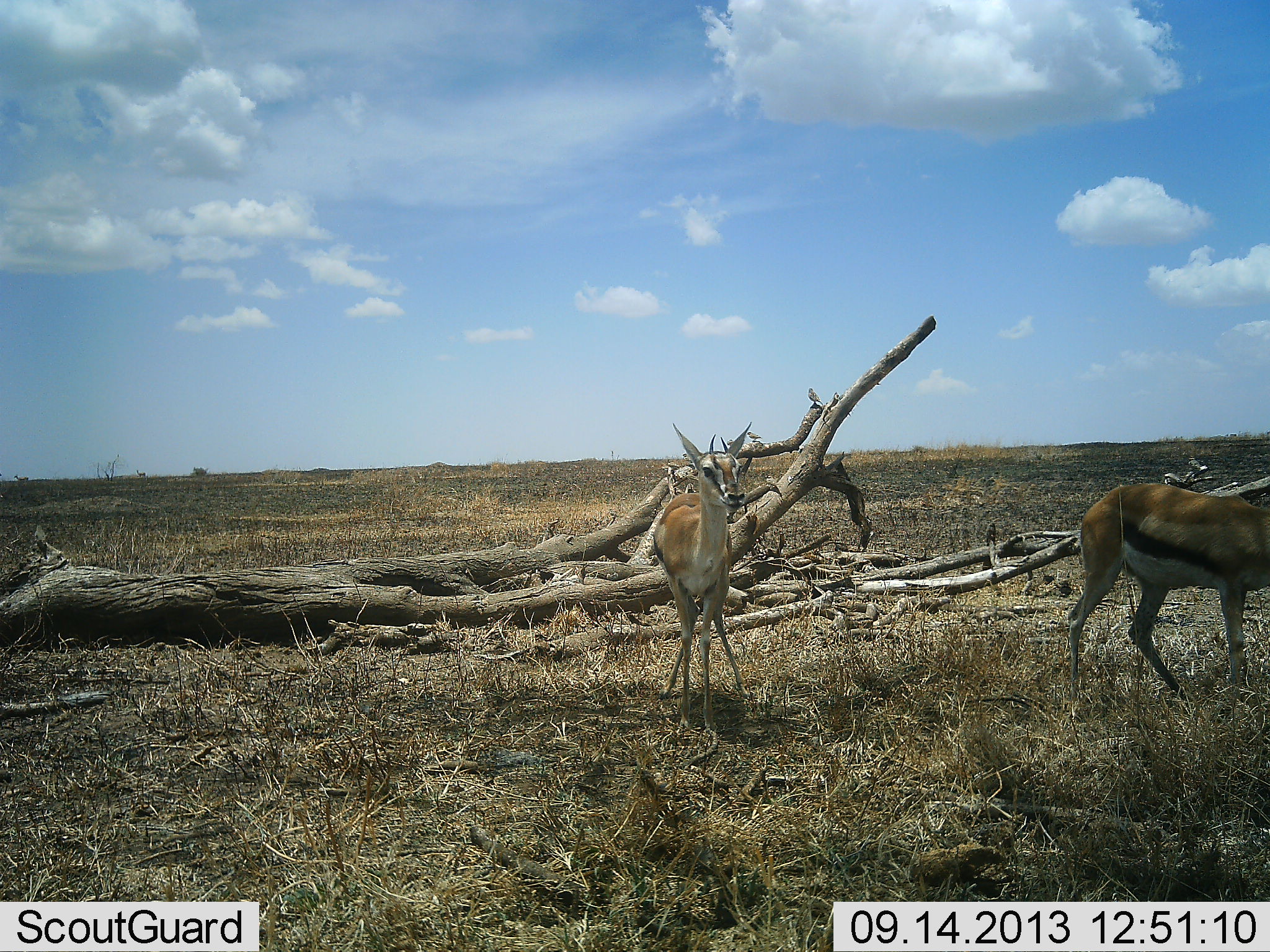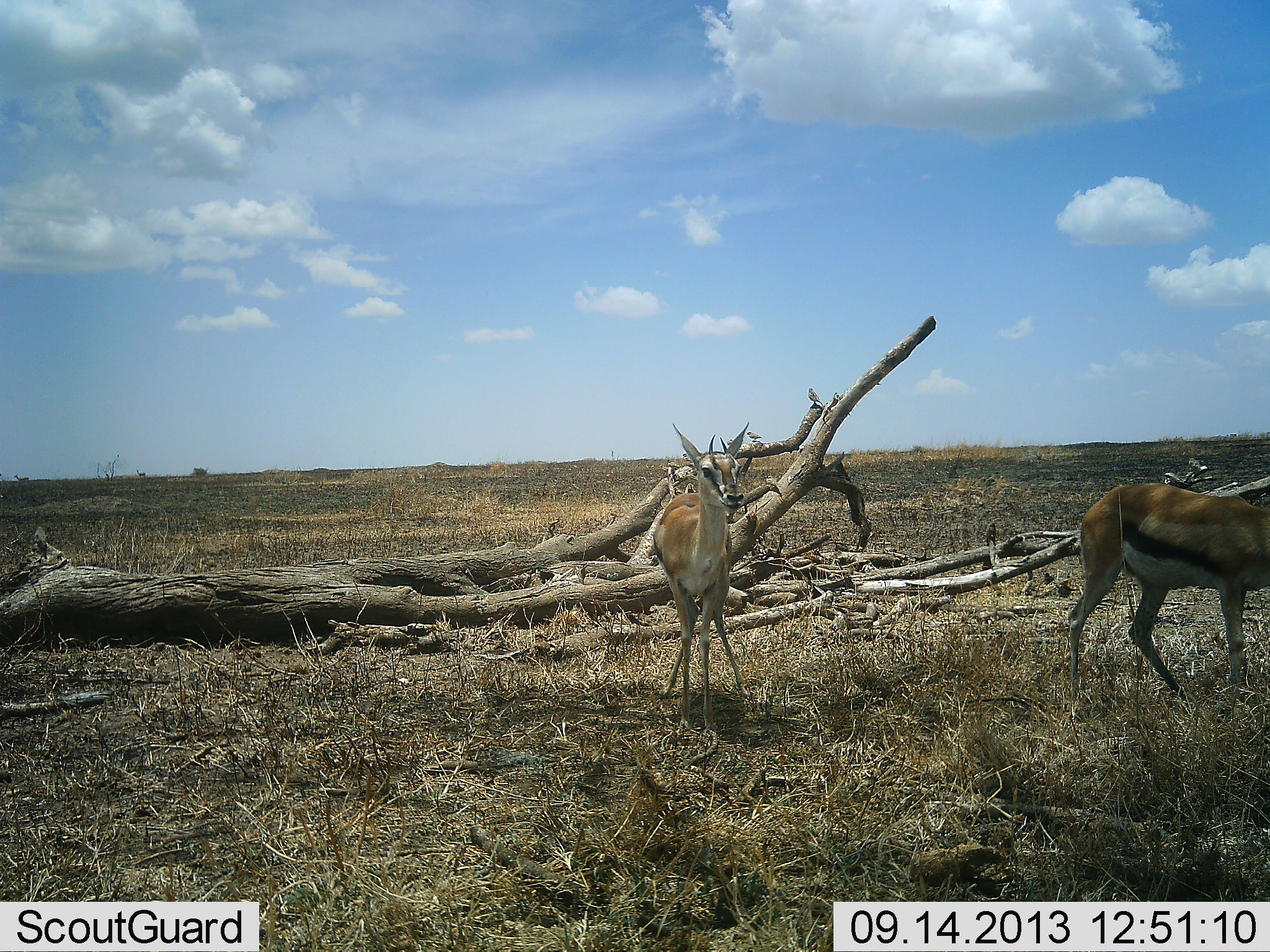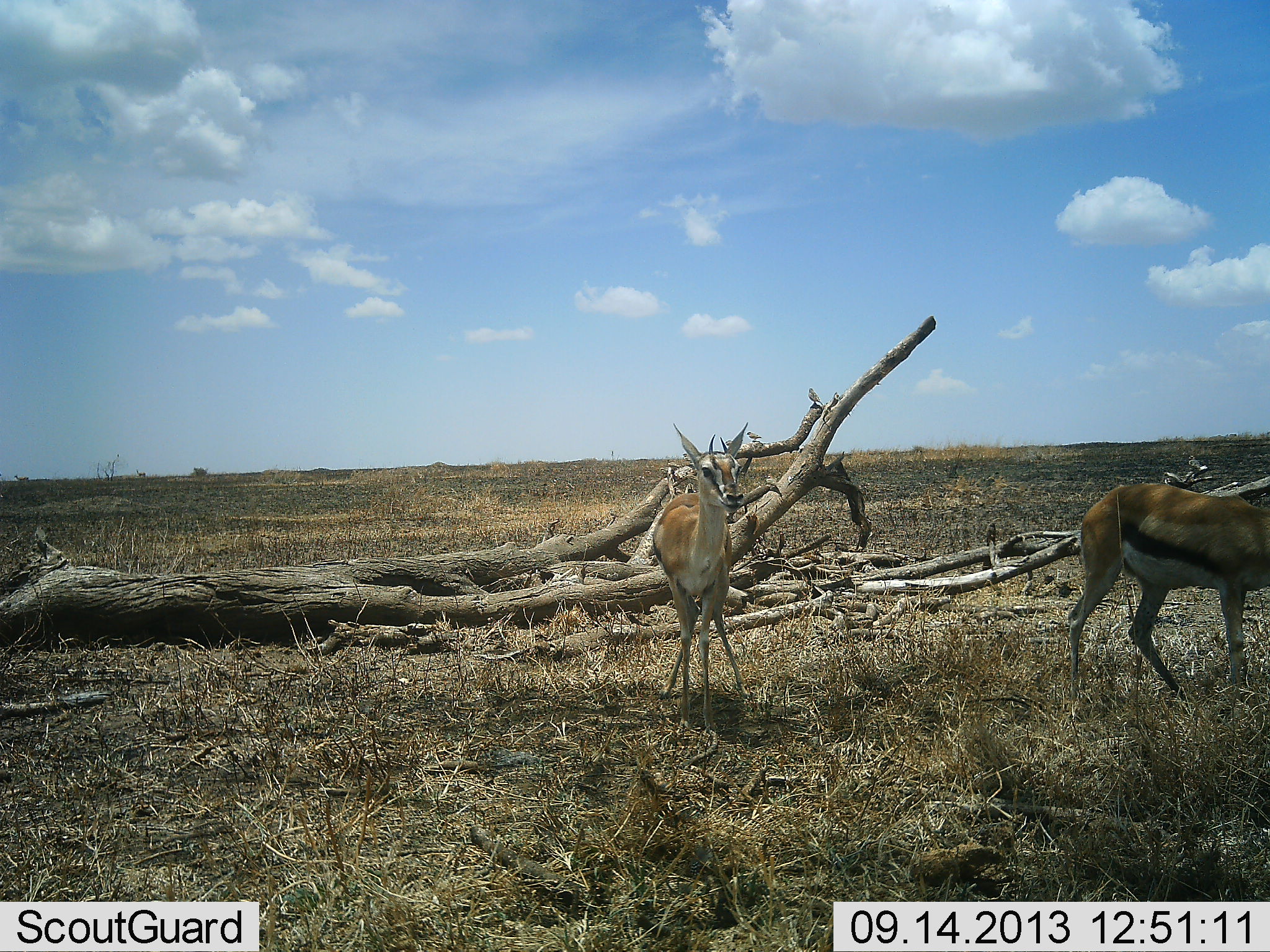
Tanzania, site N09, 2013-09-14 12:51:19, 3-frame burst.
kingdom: Animalia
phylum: Chordata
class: Mammalia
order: Artiodactyla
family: Bovidae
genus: Eudorcas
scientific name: Eudorcas thomsonii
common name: thomson's gazelle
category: gazellethomsons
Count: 2.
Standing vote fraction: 90%.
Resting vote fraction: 7%.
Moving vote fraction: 10%.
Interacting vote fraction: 0%.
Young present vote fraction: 3%.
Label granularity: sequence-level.